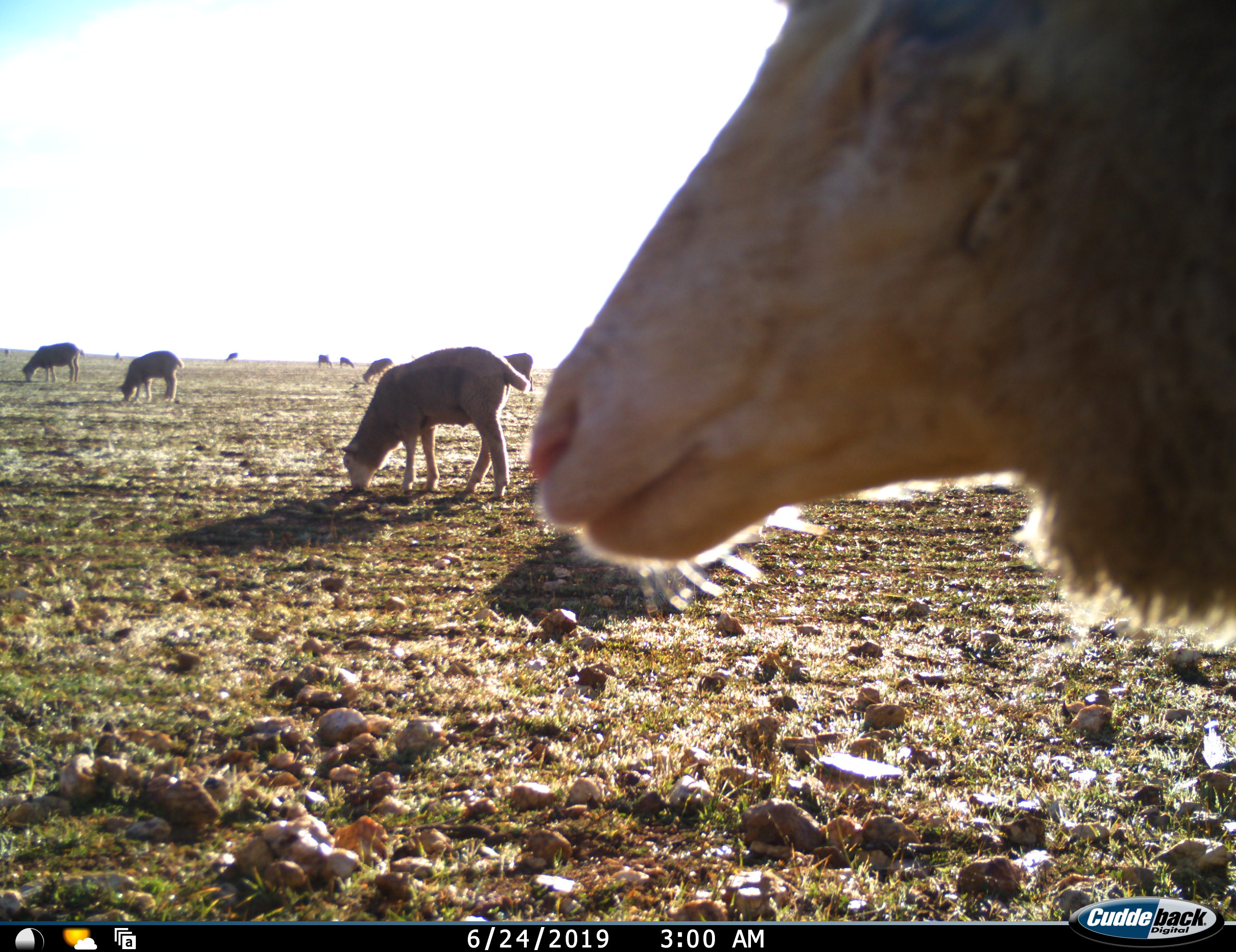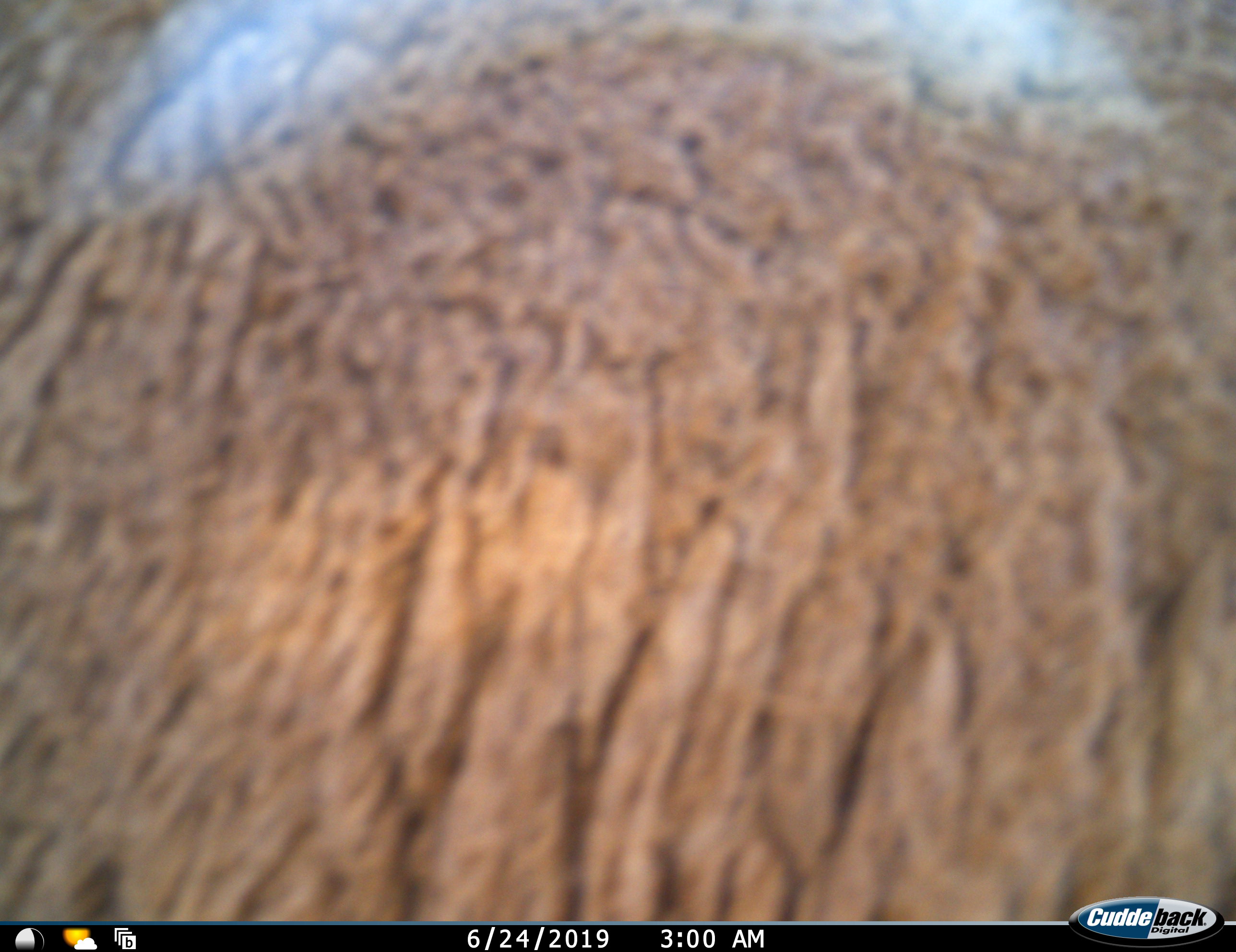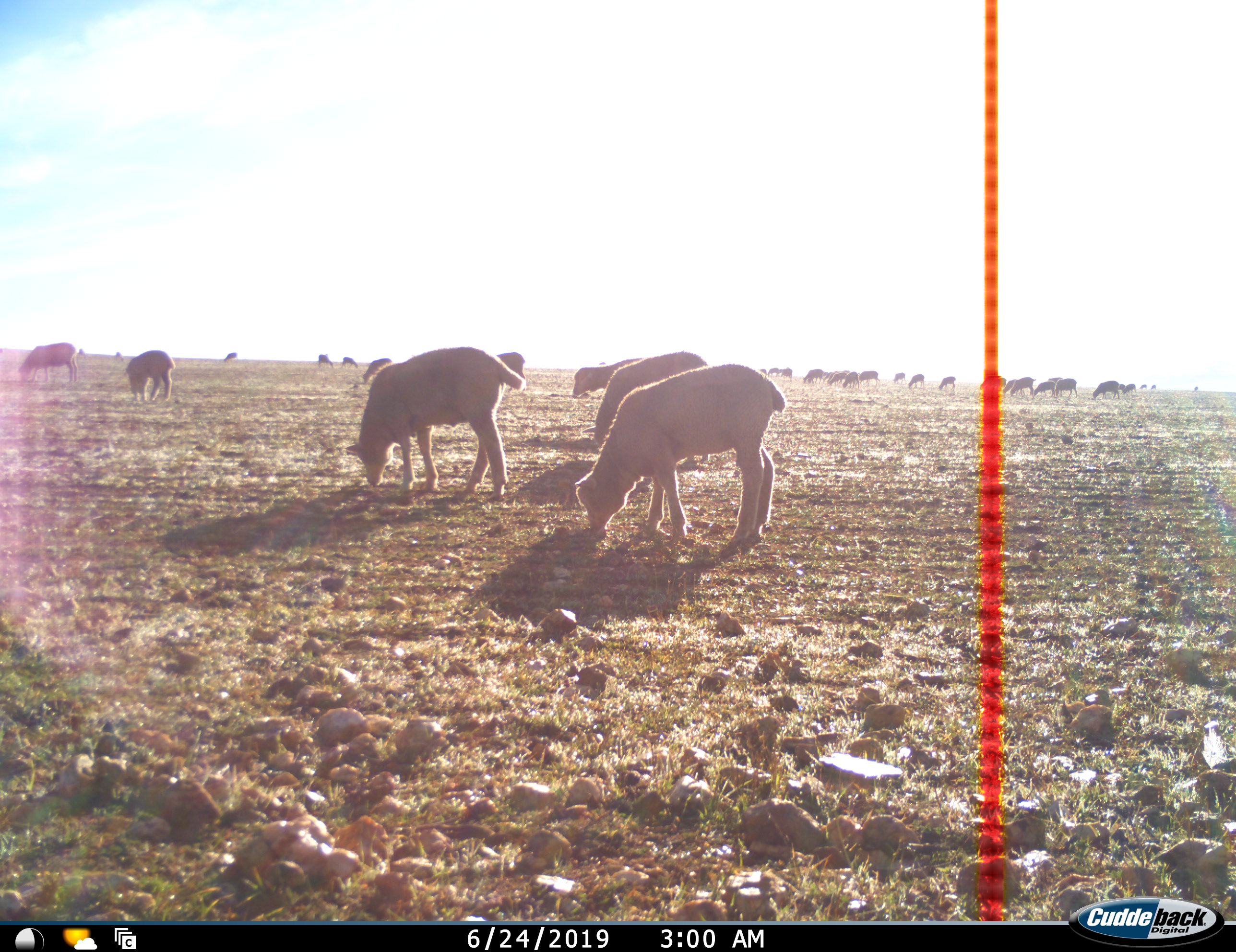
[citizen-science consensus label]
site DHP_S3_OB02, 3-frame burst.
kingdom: Animalia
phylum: Chordata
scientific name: Vertebrata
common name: domestic animal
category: domesticanimal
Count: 11-50.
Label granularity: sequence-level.